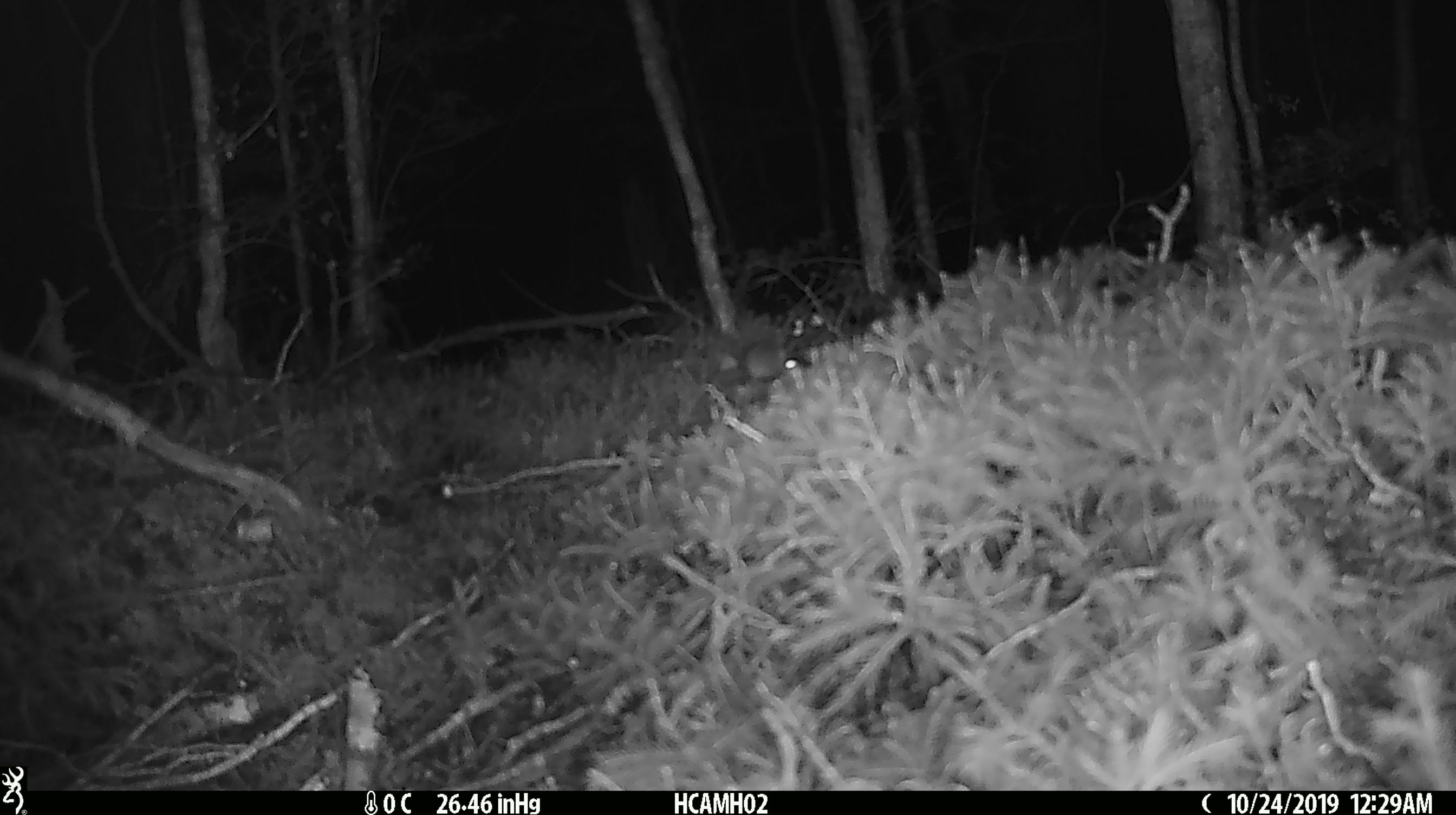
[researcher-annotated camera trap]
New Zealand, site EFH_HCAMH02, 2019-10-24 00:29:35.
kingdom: Animalia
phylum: Chordata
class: Mammalia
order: Rodentia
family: Muridae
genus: Mus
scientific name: Mus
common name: mouse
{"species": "mouse (Mus)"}